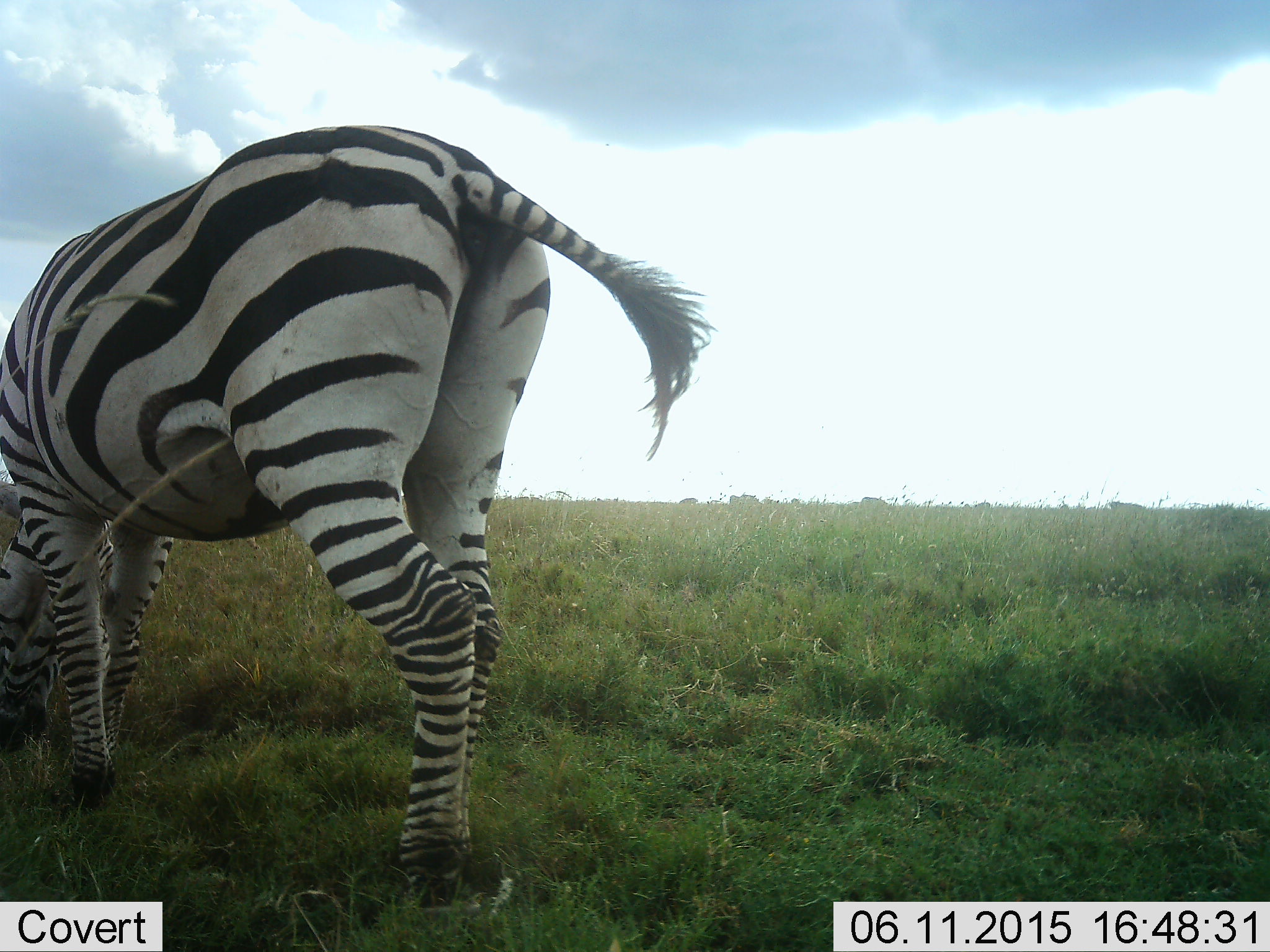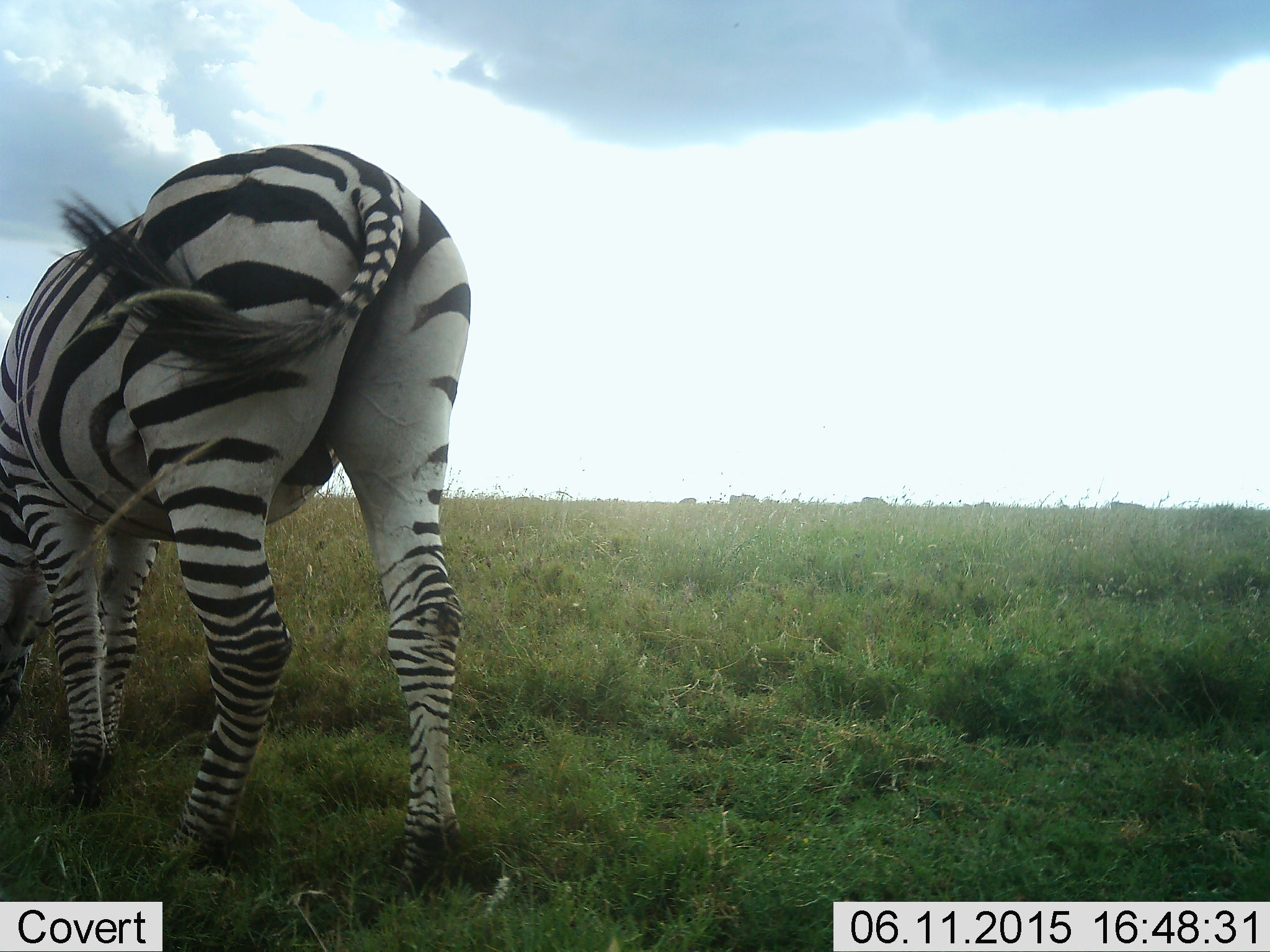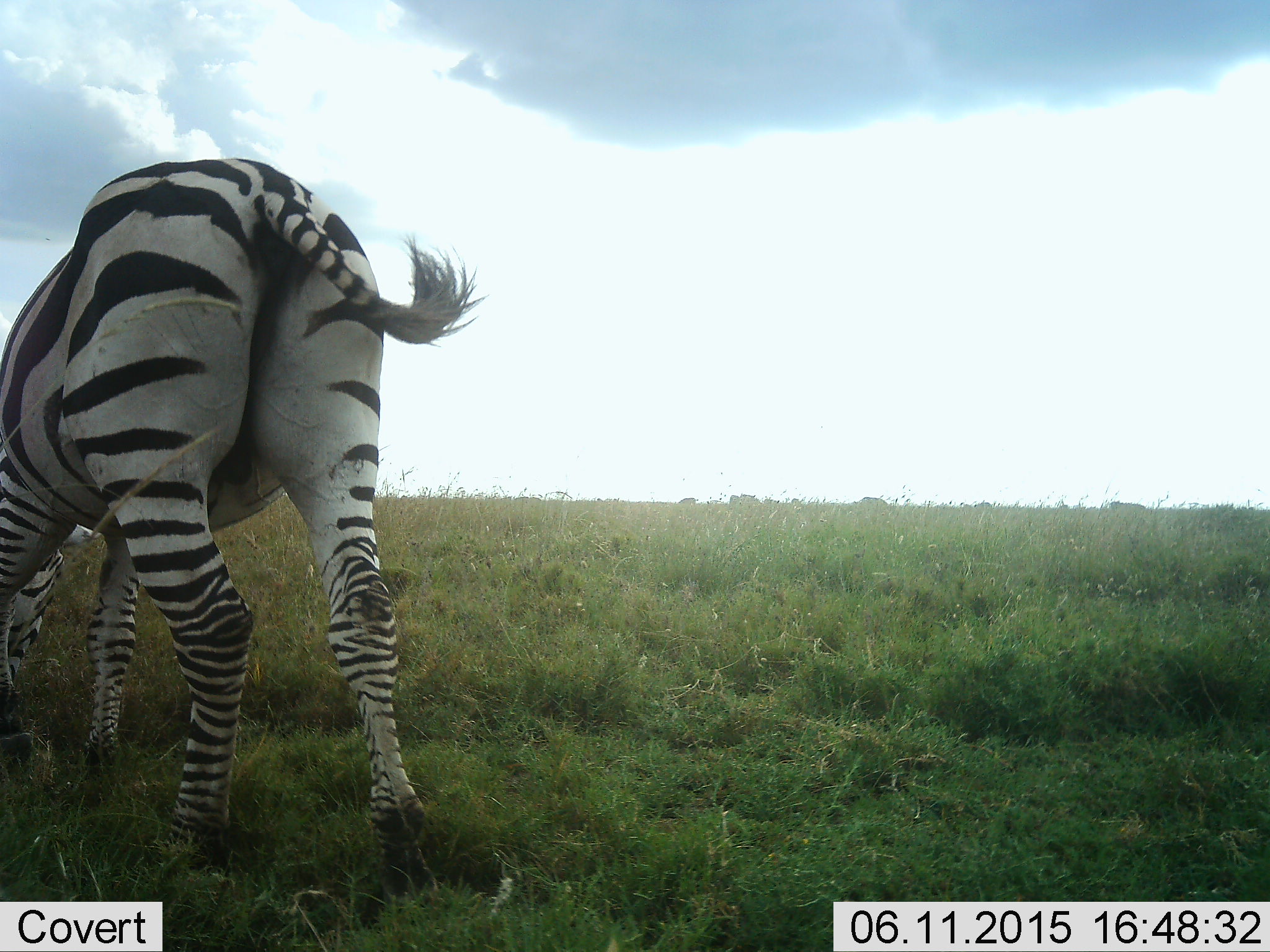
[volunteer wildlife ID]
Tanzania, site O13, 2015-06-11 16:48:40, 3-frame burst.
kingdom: Animalia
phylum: Chordata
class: Mammalia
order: Perissodactyla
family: Equidae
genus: Equus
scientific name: Equus quagga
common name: plains zebra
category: zebra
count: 1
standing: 0%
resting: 0%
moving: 40%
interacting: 0%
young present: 0%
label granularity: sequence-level